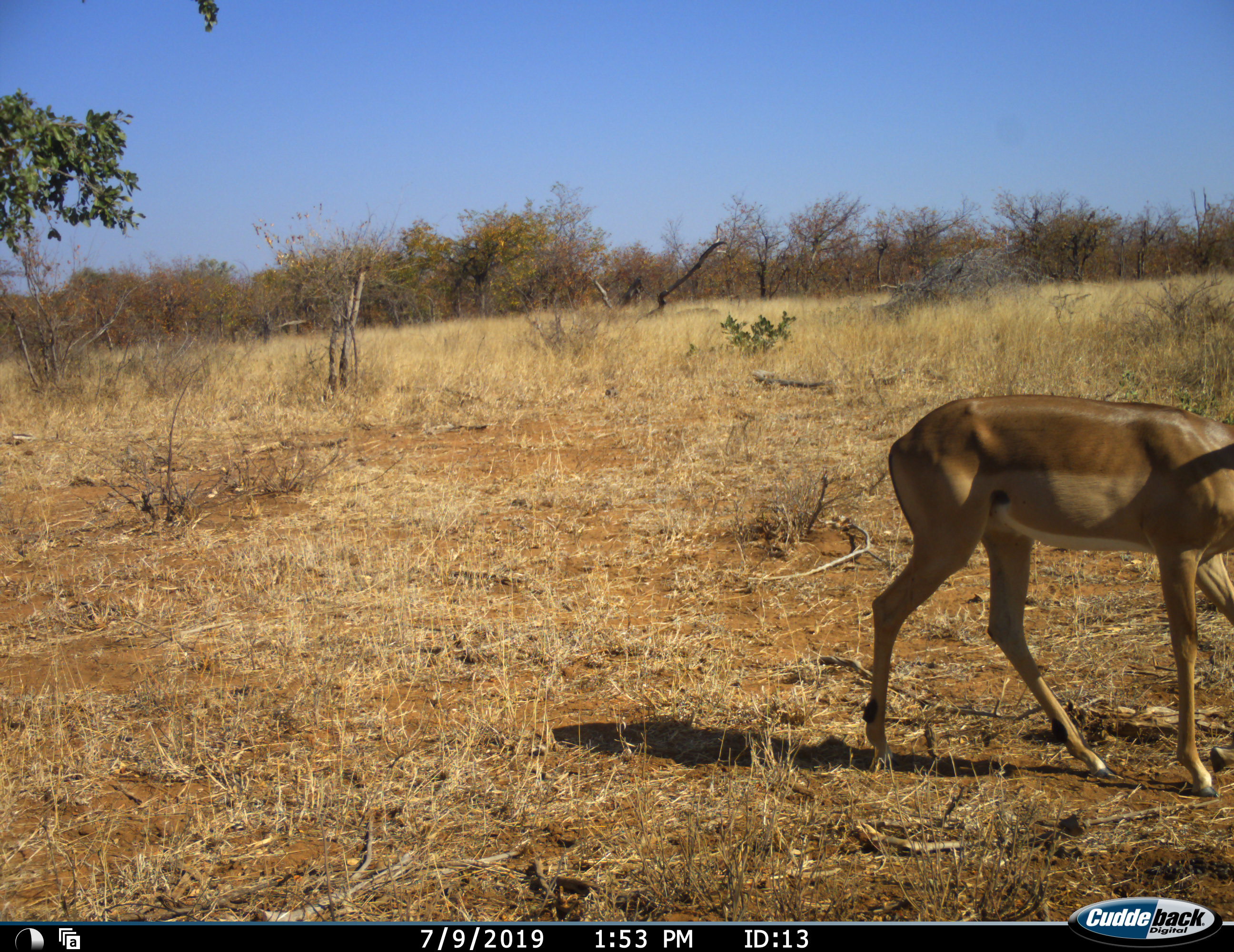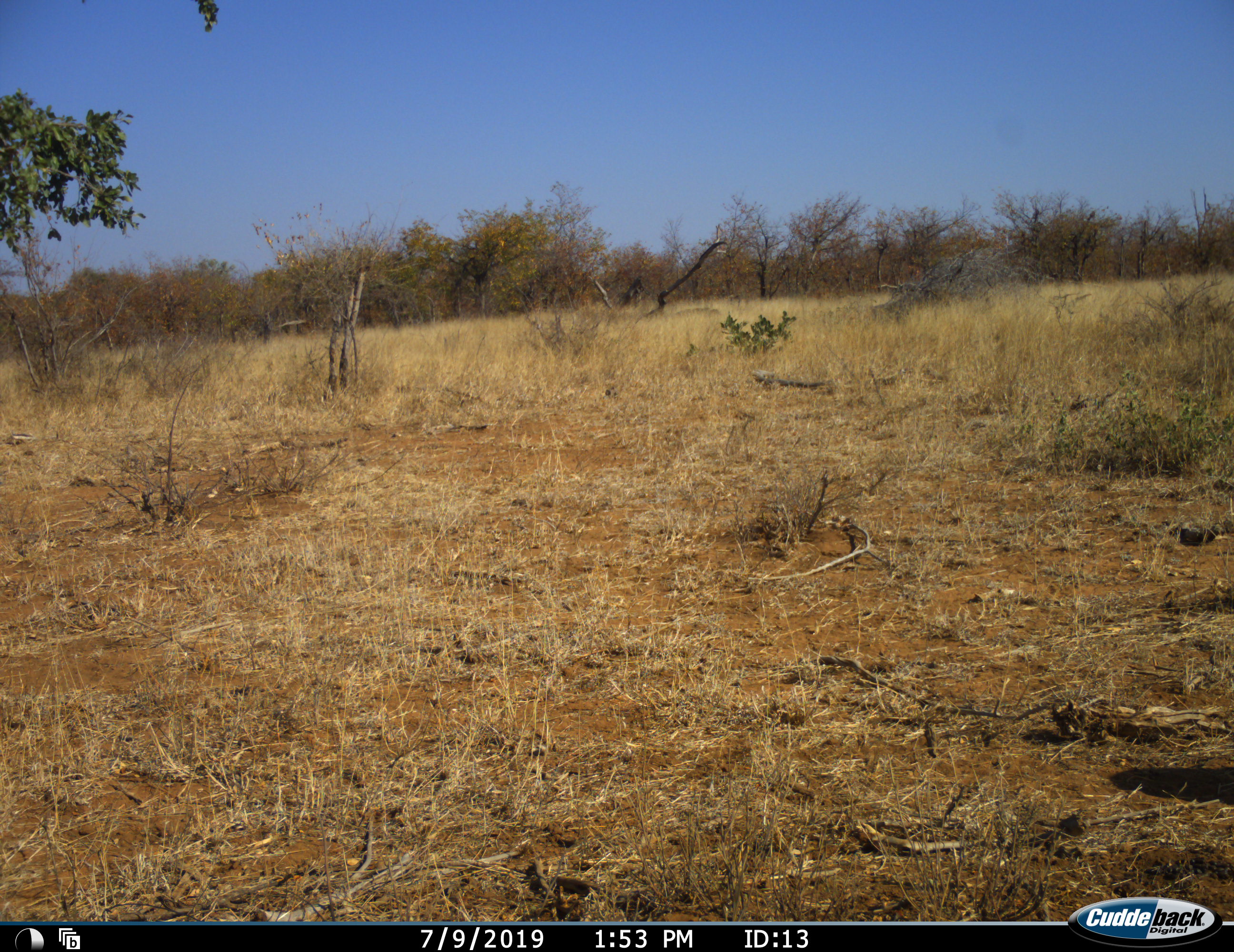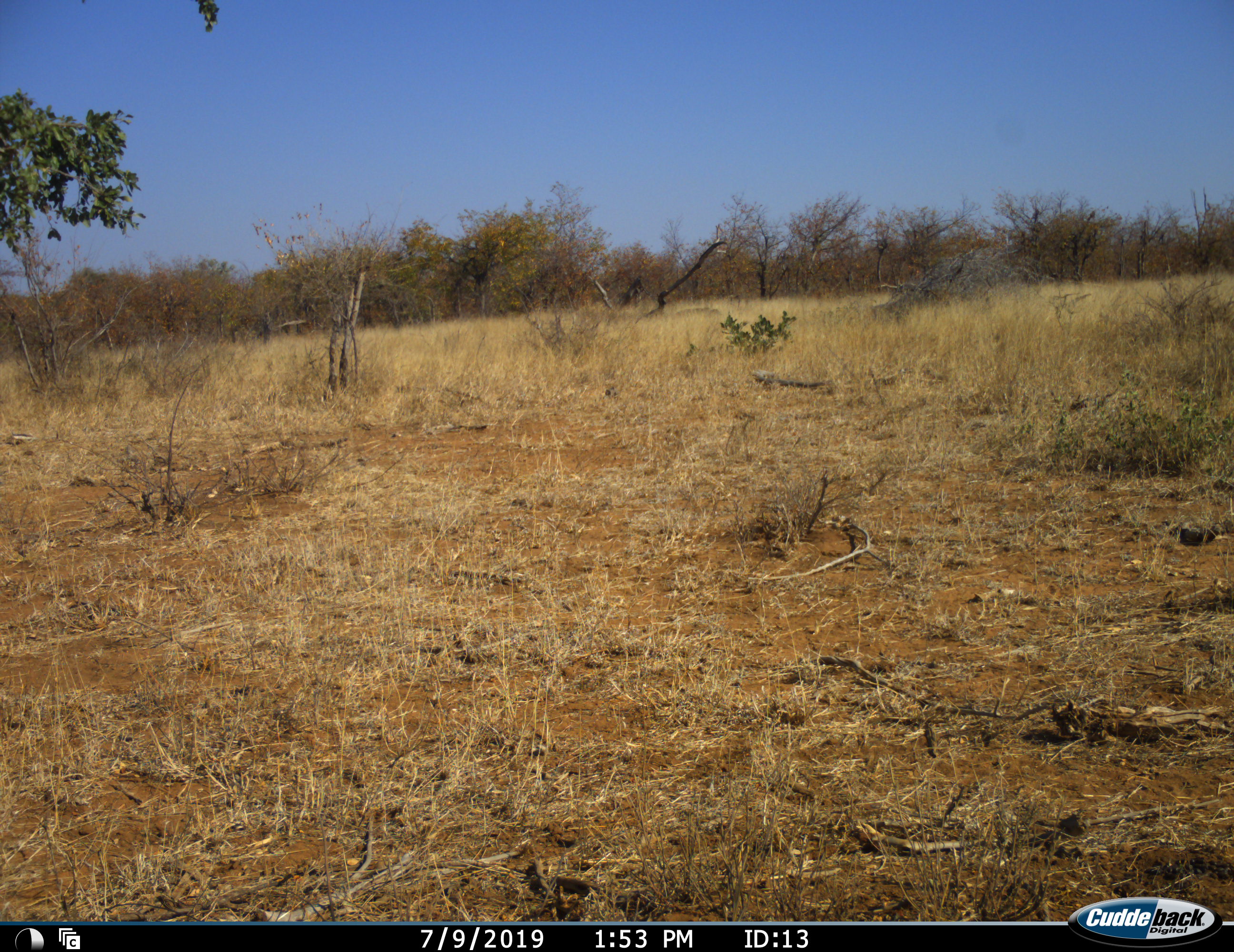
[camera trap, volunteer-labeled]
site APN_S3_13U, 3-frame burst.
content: unidentified animal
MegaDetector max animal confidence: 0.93